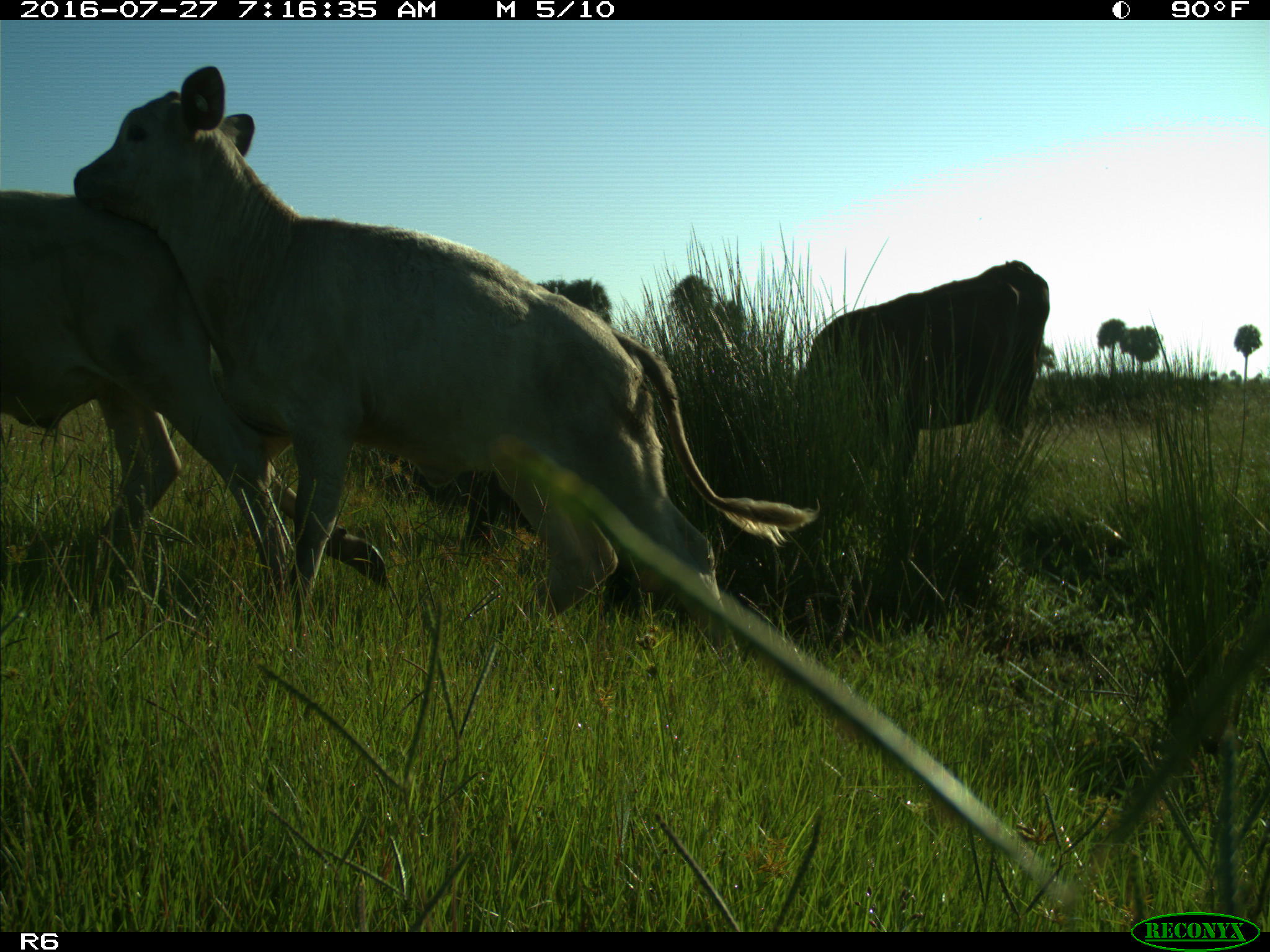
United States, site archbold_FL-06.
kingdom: Animalia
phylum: Chordata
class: Mammalia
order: Artiodactyla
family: Bovidae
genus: Bos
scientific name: Bos taurus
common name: domestic cow